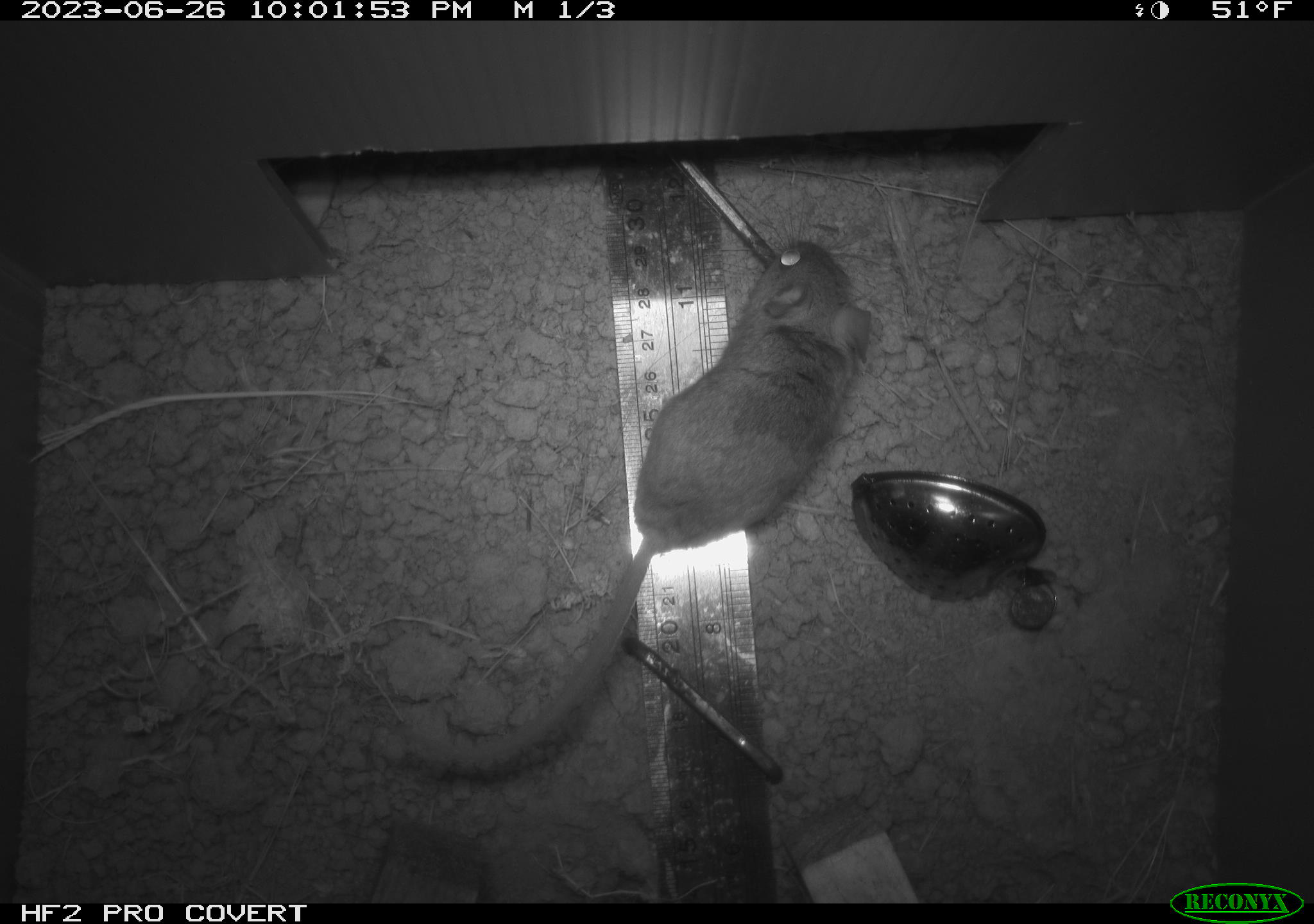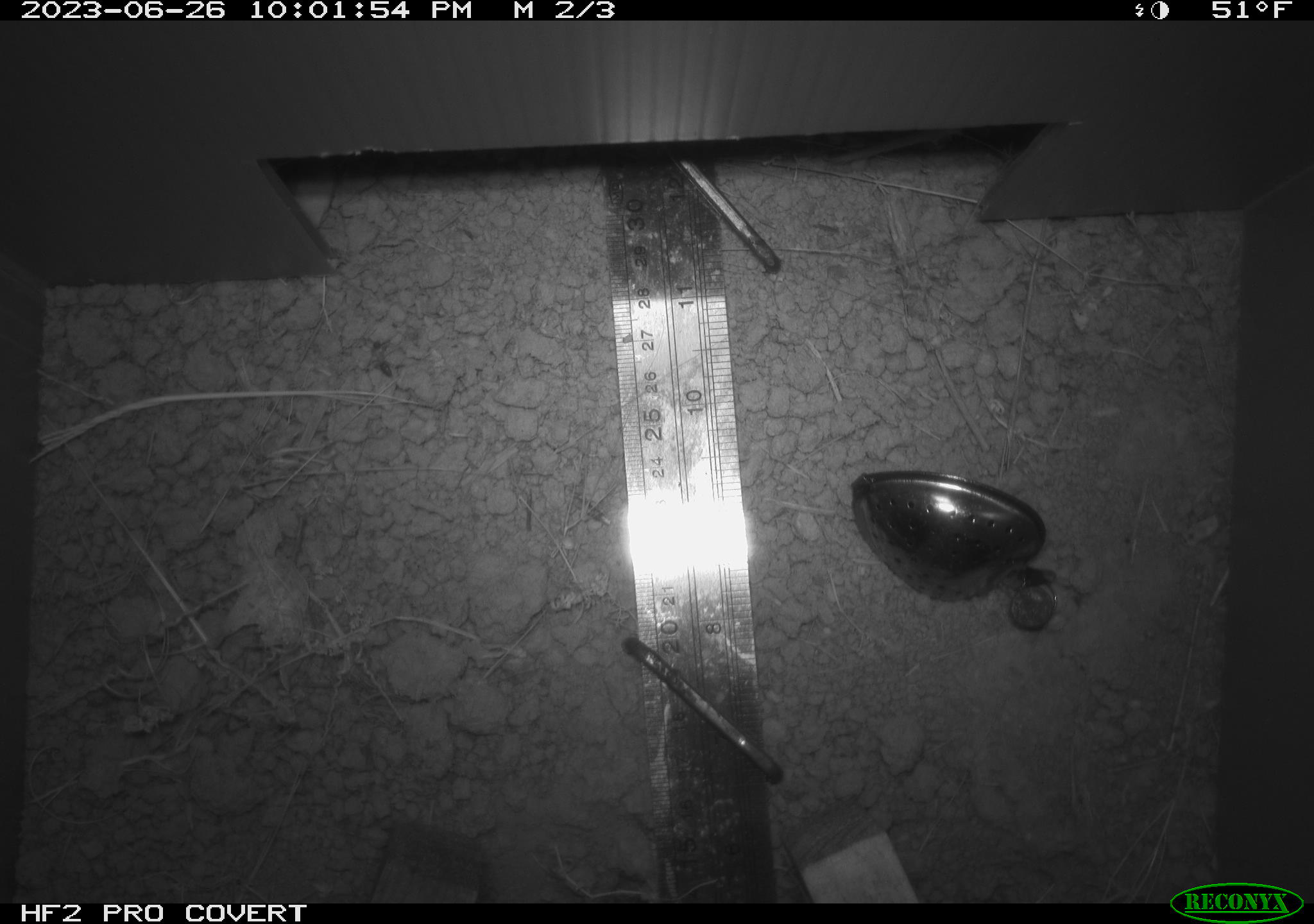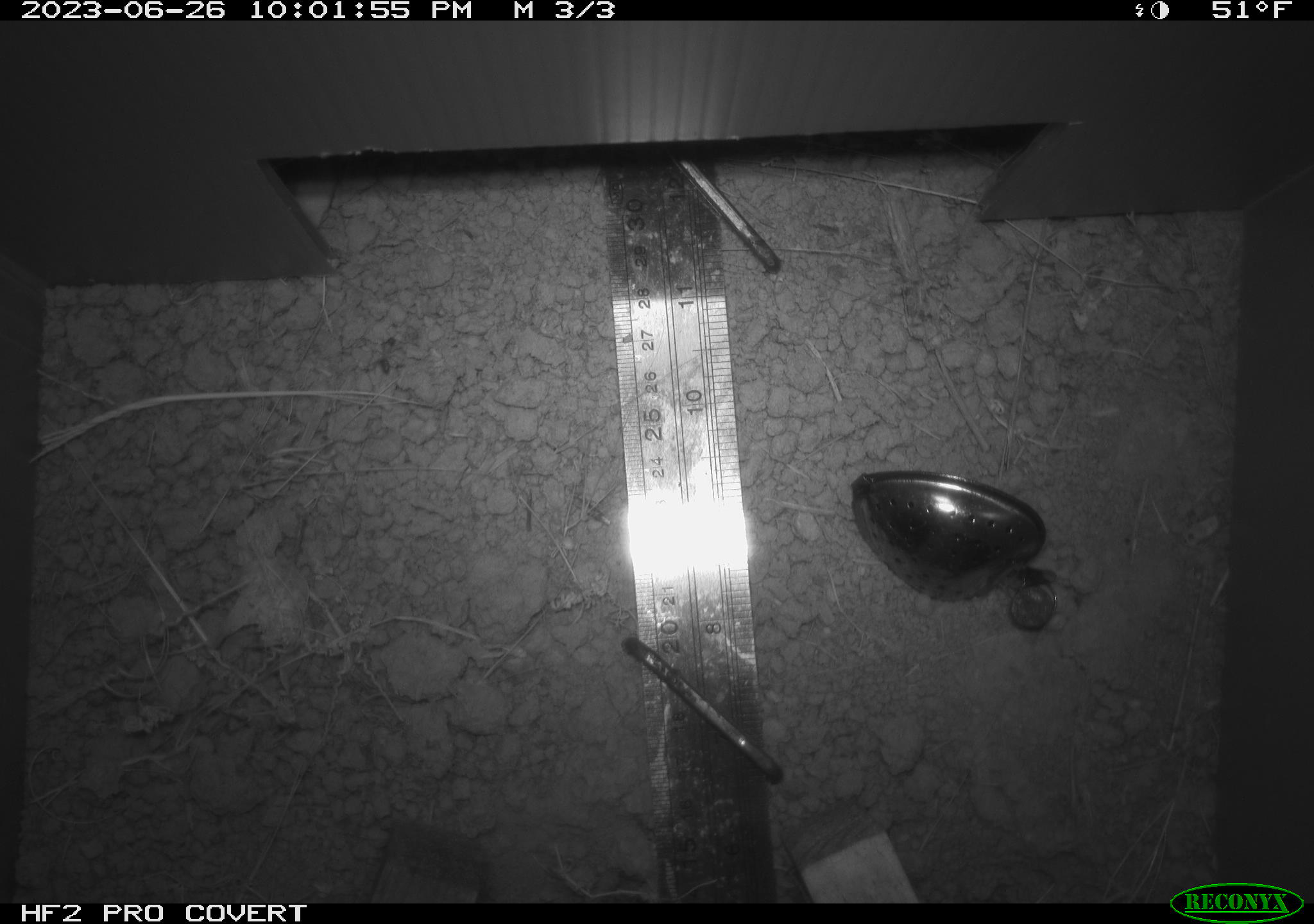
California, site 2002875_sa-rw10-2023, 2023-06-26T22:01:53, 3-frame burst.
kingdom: Animalia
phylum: Chordata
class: Mammalia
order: Rodentia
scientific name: Rodentia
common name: rodent